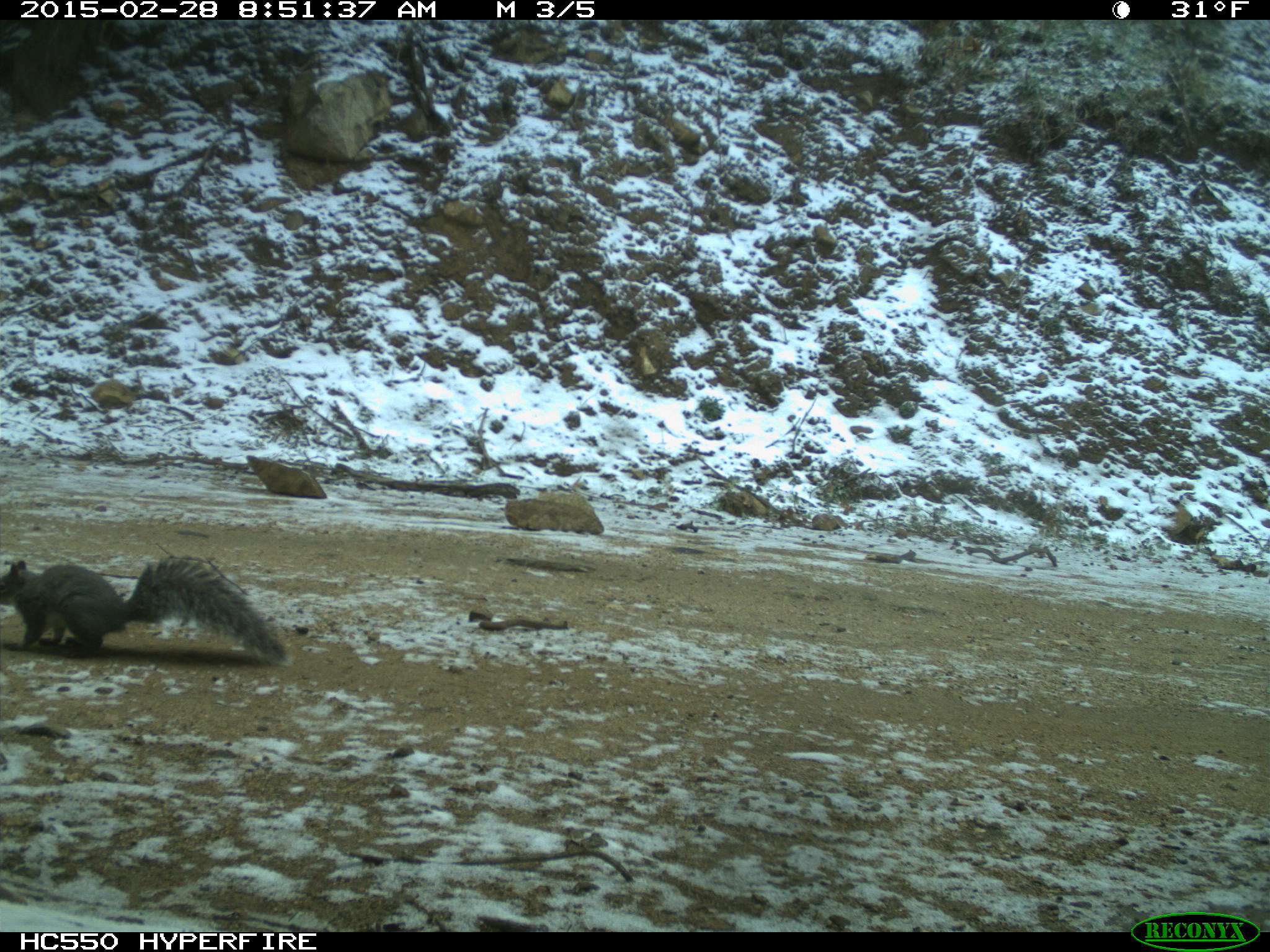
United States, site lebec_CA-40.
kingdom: Animalia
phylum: Chordata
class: Mammalia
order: Rodentia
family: Sciuridae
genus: Sciurus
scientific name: Sciurus carolinensis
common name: eastern gray squirrel